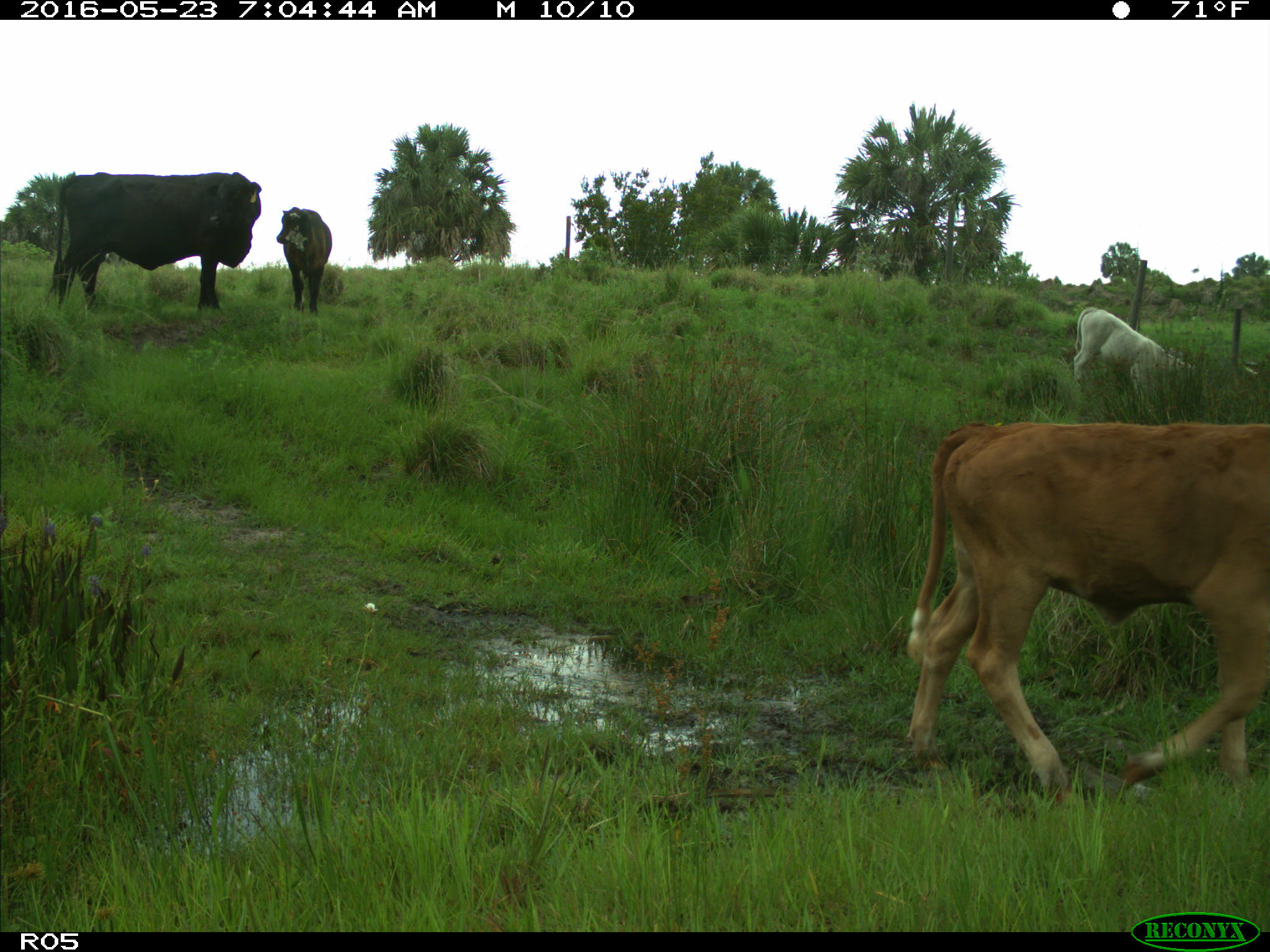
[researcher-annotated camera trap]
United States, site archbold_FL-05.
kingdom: Animalia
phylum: Chordata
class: Mammalia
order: Artiodactyla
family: Bovidae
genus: Bos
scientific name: Bos taurus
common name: domestic cow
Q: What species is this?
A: Bos taurus (domestic cow).